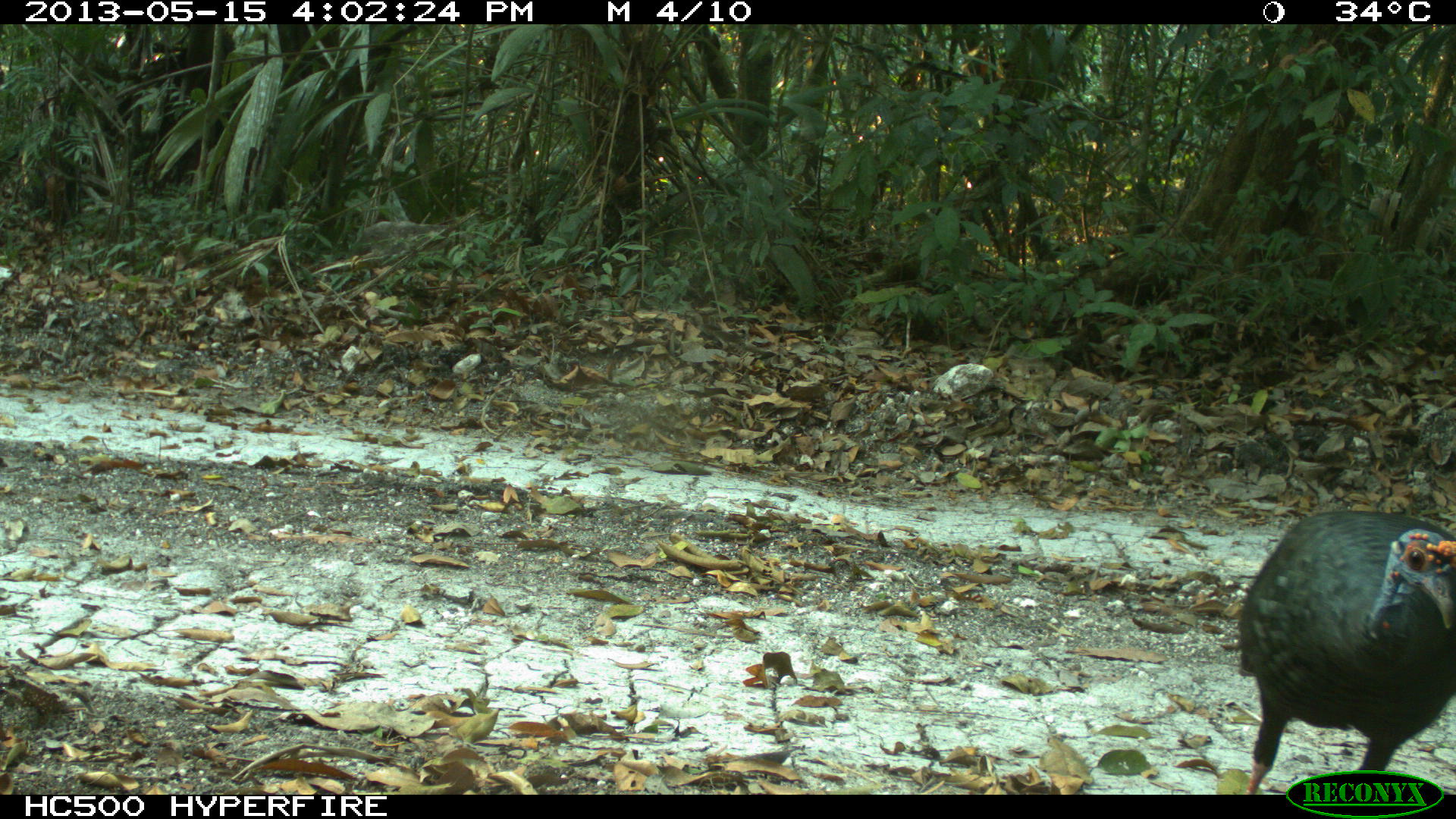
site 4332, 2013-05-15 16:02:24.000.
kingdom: Animalia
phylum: Chordata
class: Aves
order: Galliformes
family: Phasianidae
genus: Meleagris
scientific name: Meleagris ocellata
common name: ocellated turkey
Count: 2.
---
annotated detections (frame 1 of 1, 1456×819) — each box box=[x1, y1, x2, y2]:
meleagris ocellata: box=[1237, 508, 1456, 793]